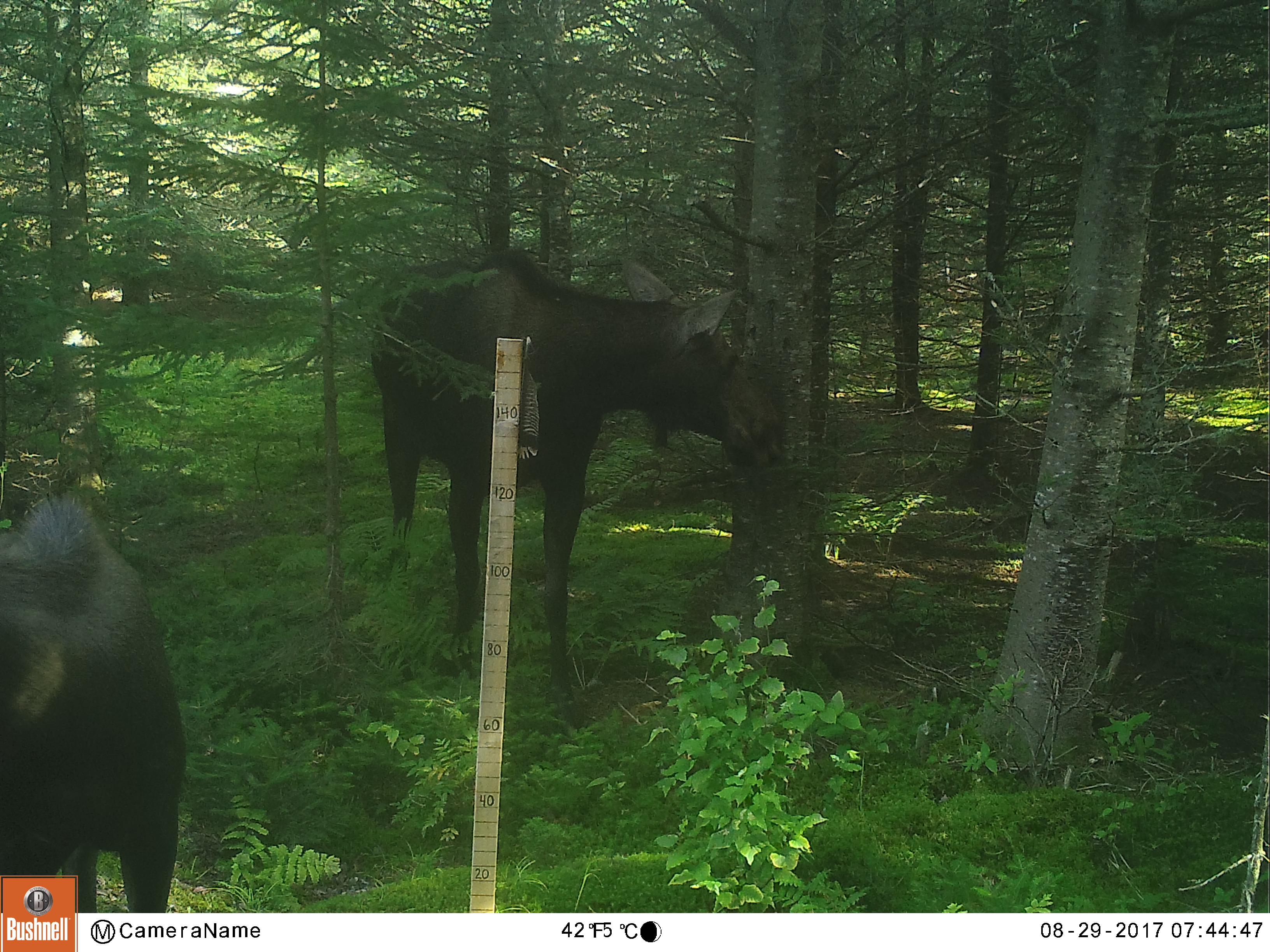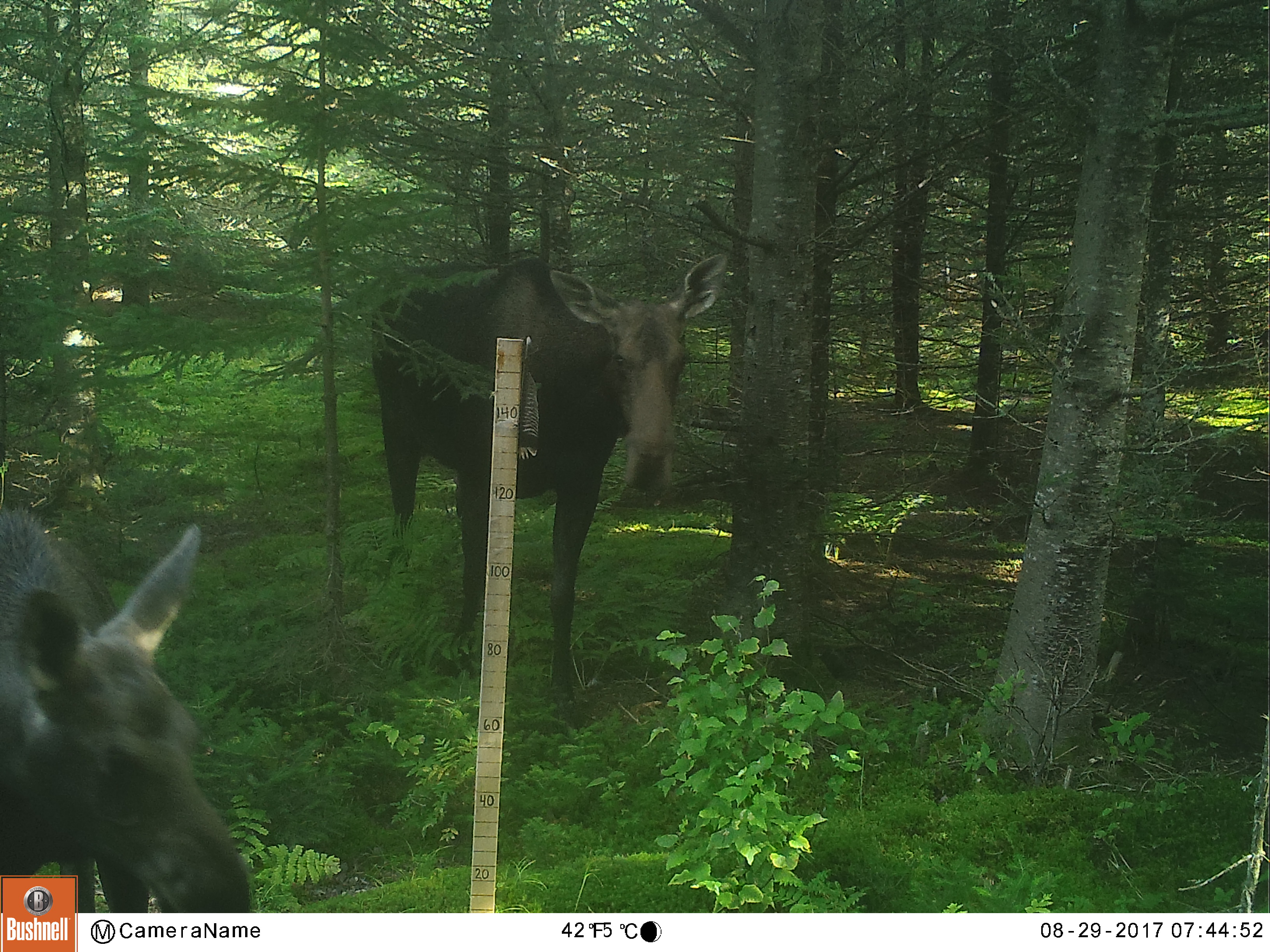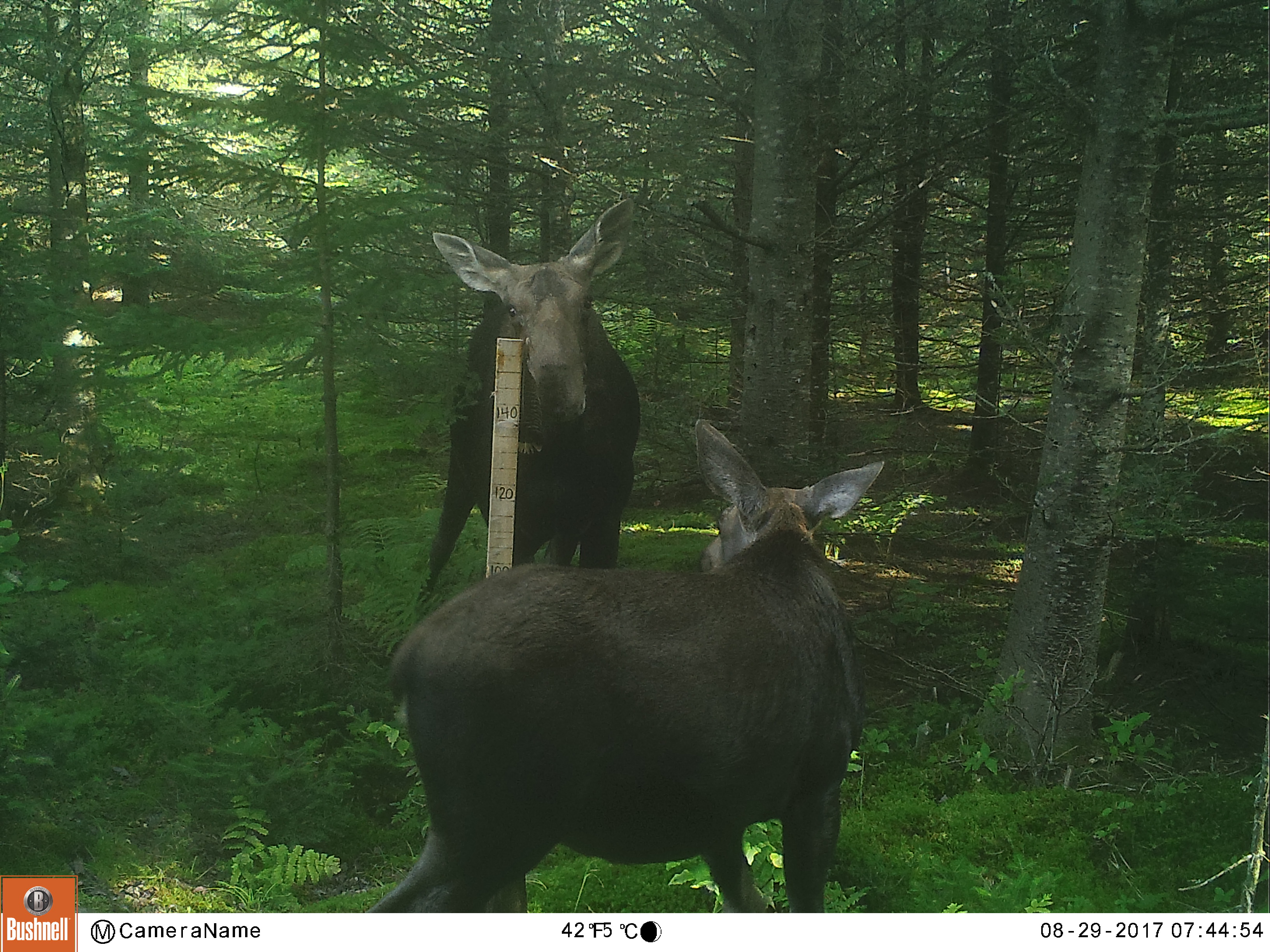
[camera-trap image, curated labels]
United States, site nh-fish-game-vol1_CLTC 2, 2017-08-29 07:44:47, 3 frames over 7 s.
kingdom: Animalia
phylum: Chordata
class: Mammalia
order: Artiodactyla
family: Cervidae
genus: Alces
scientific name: Alces alces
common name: moose